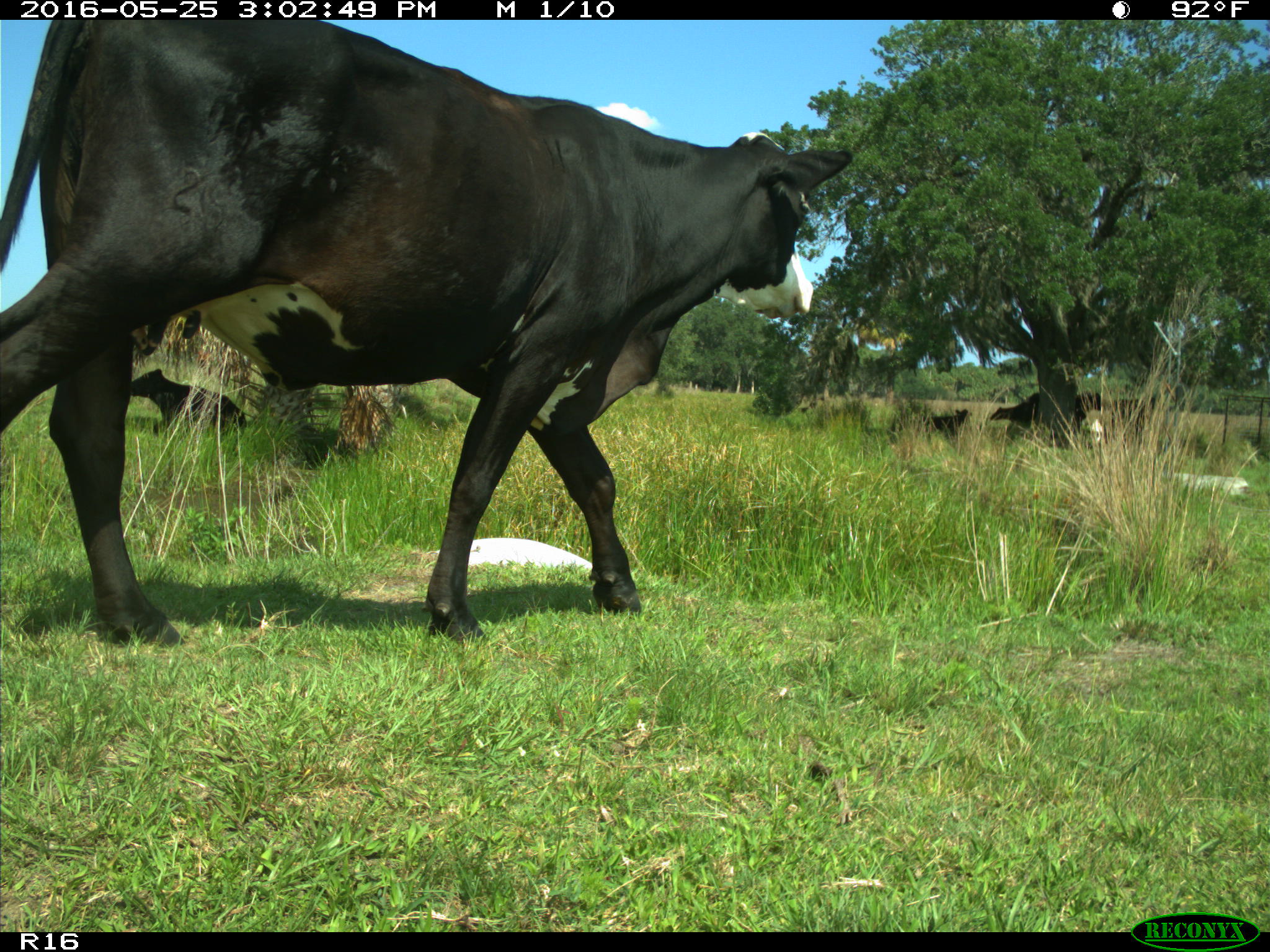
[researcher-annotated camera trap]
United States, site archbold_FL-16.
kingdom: Animalia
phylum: Chordata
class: Mammalia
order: Artiodactyla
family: Bovidae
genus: Bos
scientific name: Bos taurus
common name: domestic cow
Bos taurus (domestic cow).